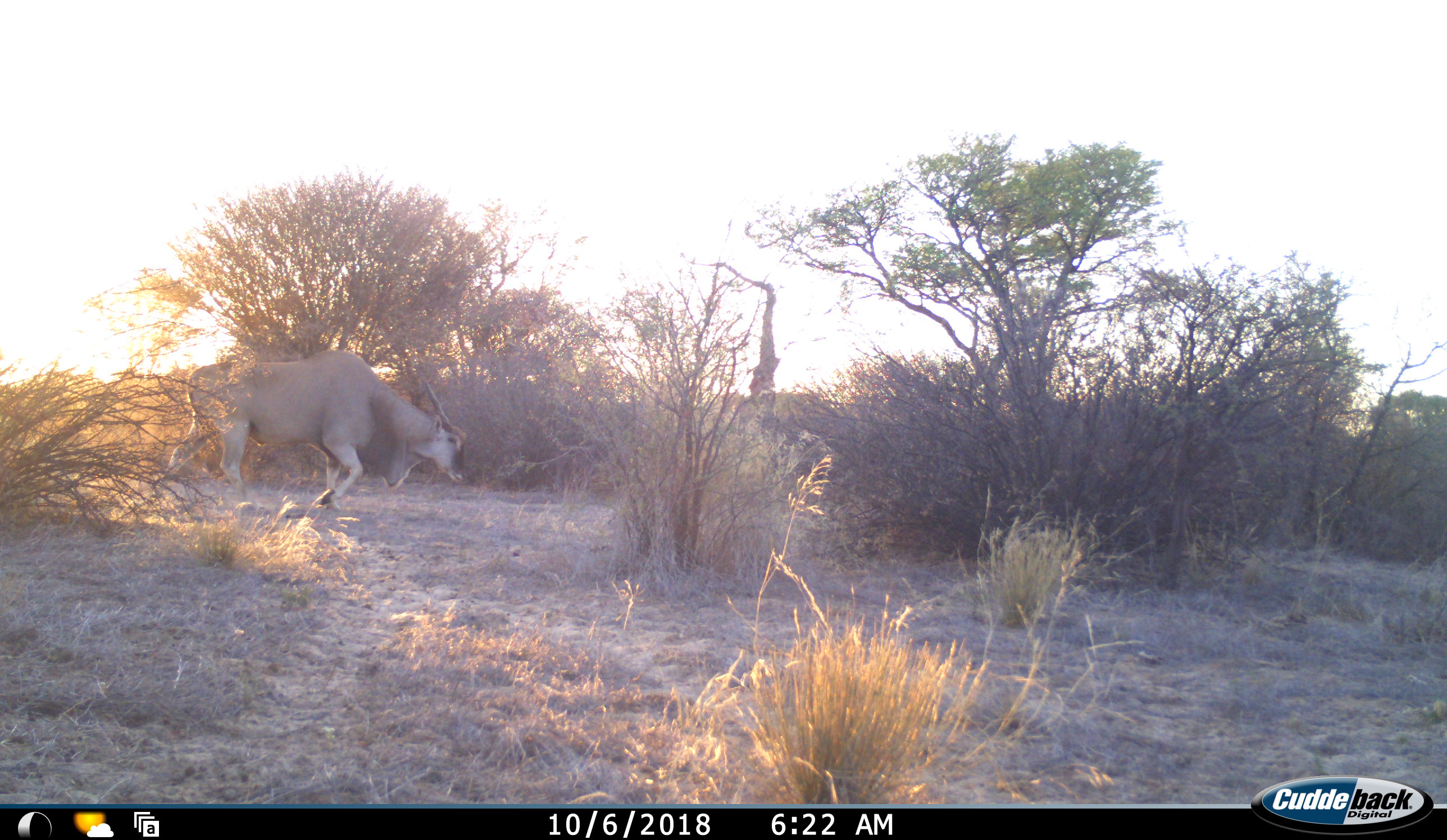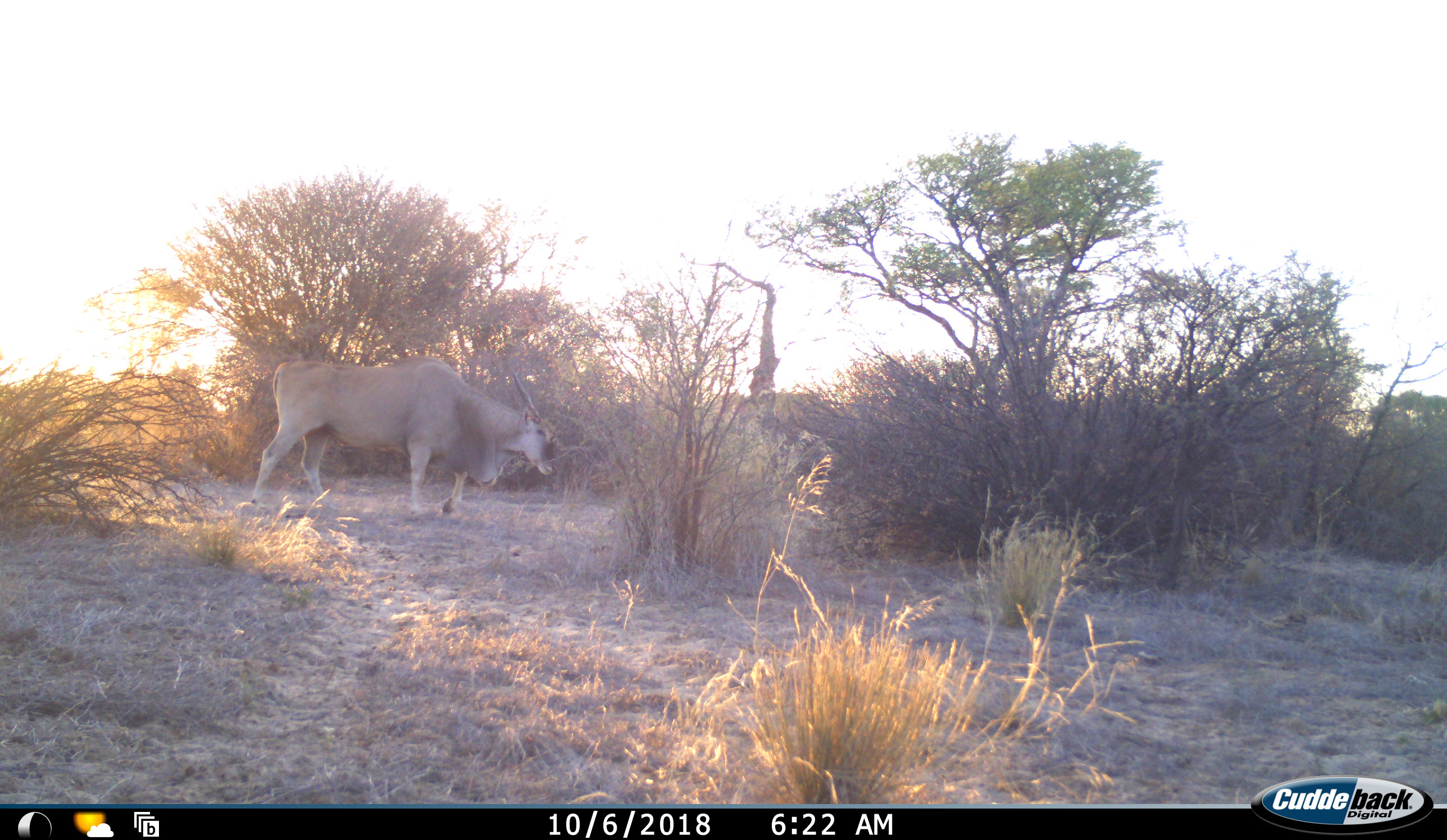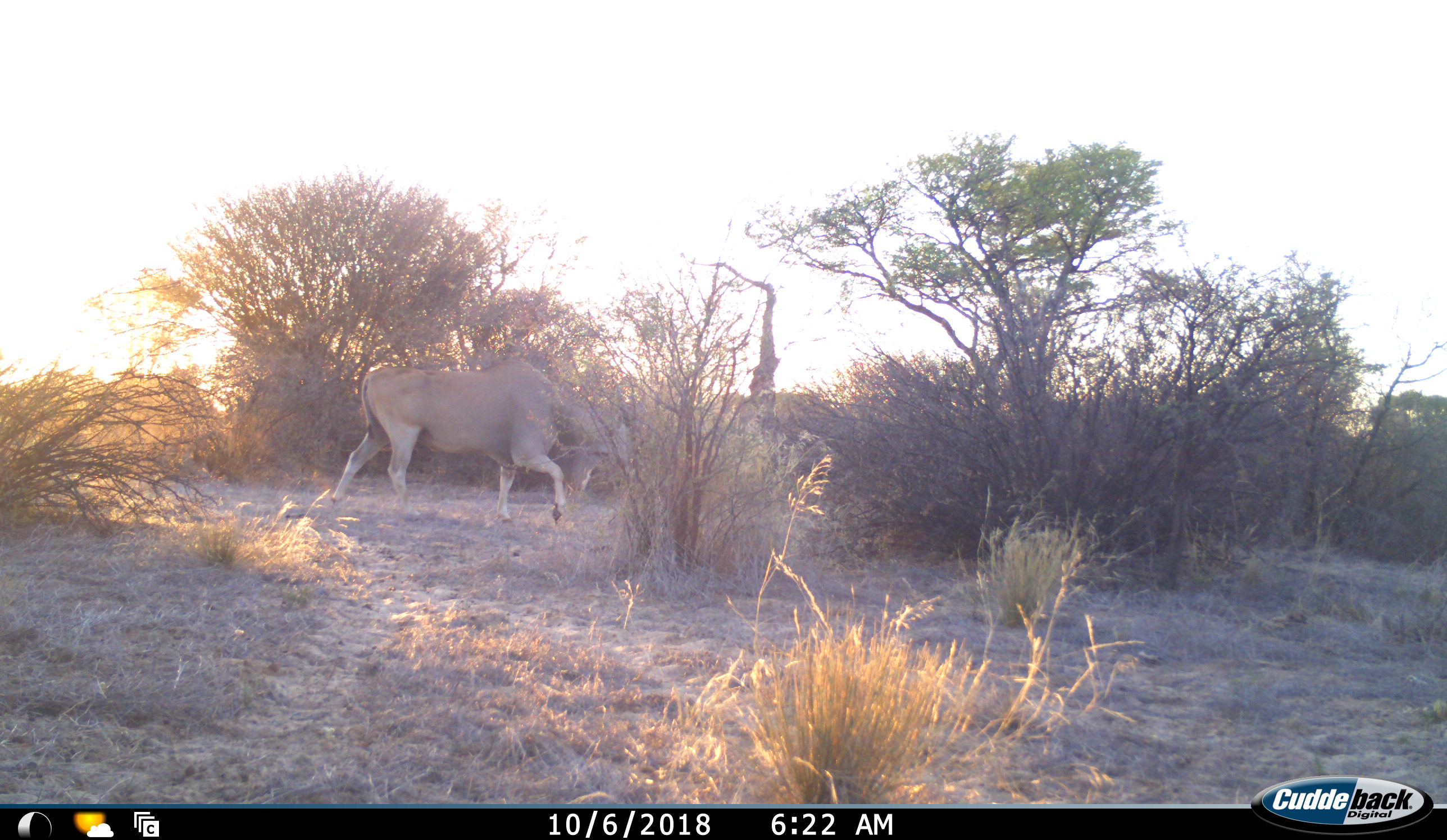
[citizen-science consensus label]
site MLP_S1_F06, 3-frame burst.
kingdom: Animalia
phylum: Chordata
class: Mammalia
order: Artiodactyla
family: Bovidae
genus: Tragelaphus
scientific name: Tragelaphus oryx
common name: eland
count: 1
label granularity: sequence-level